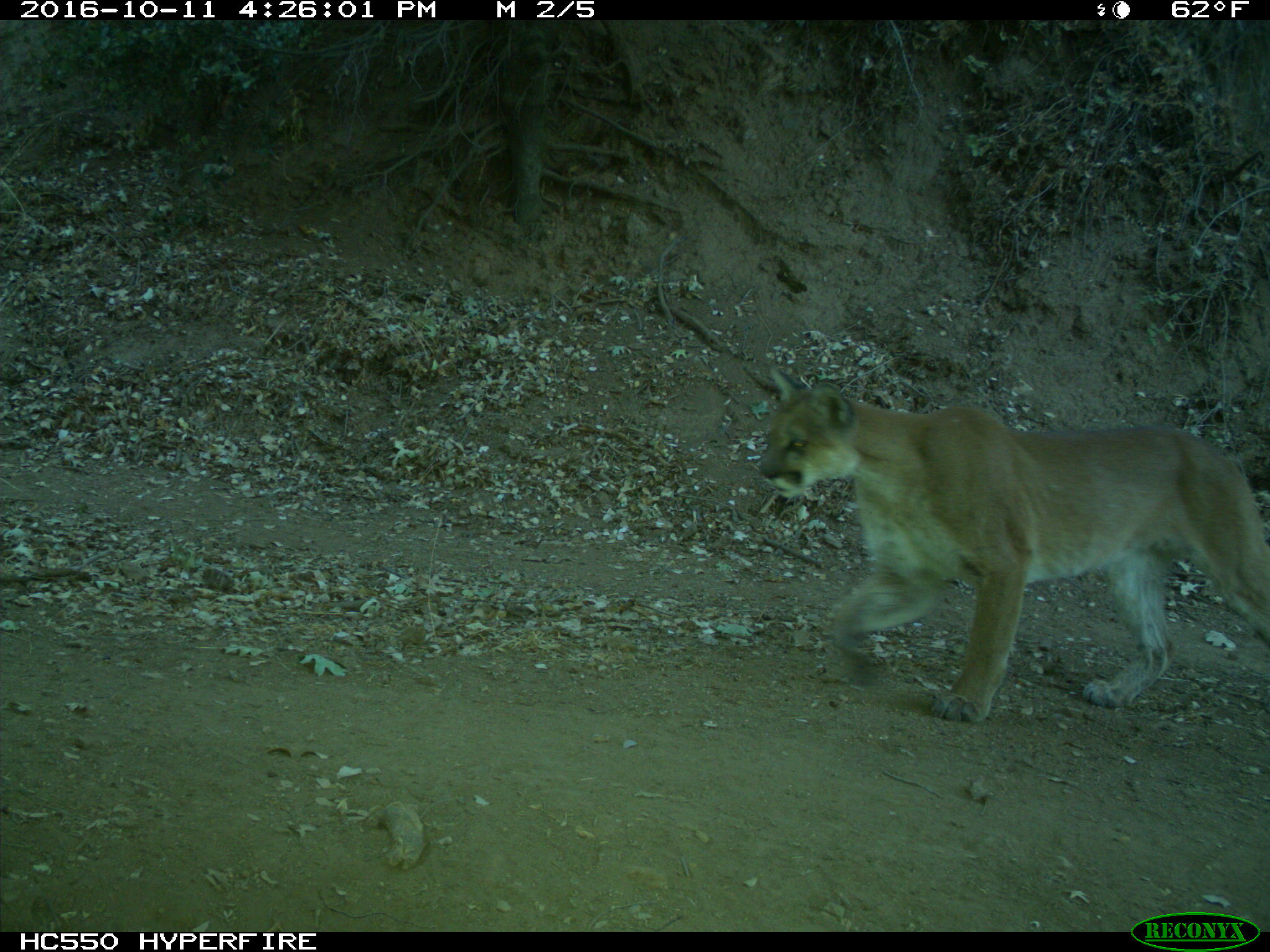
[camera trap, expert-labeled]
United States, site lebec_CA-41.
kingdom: Animalia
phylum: Chordata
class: Mammalia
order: Carnivora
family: Felidae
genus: Puma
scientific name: Puma concolor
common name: mountain lion